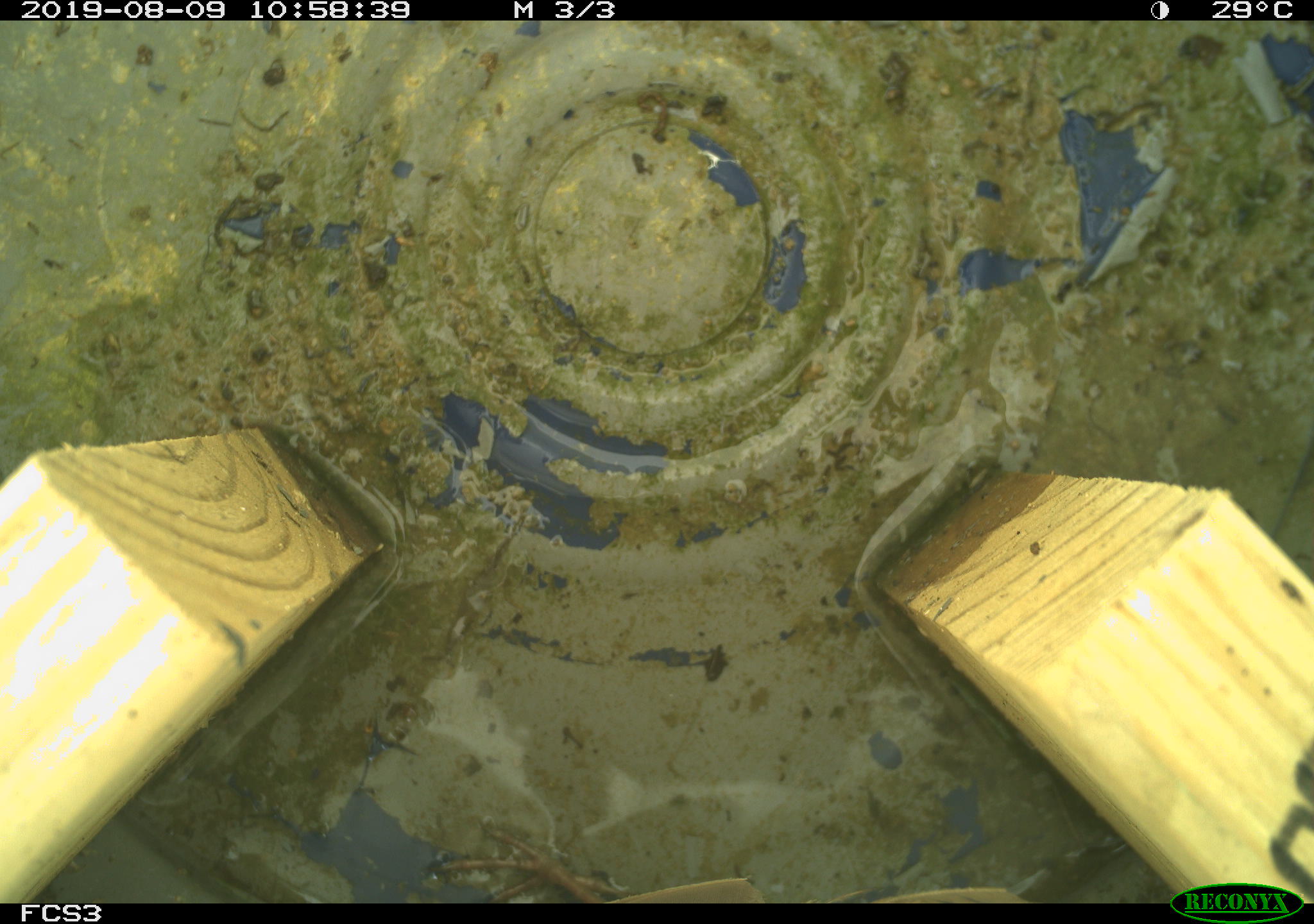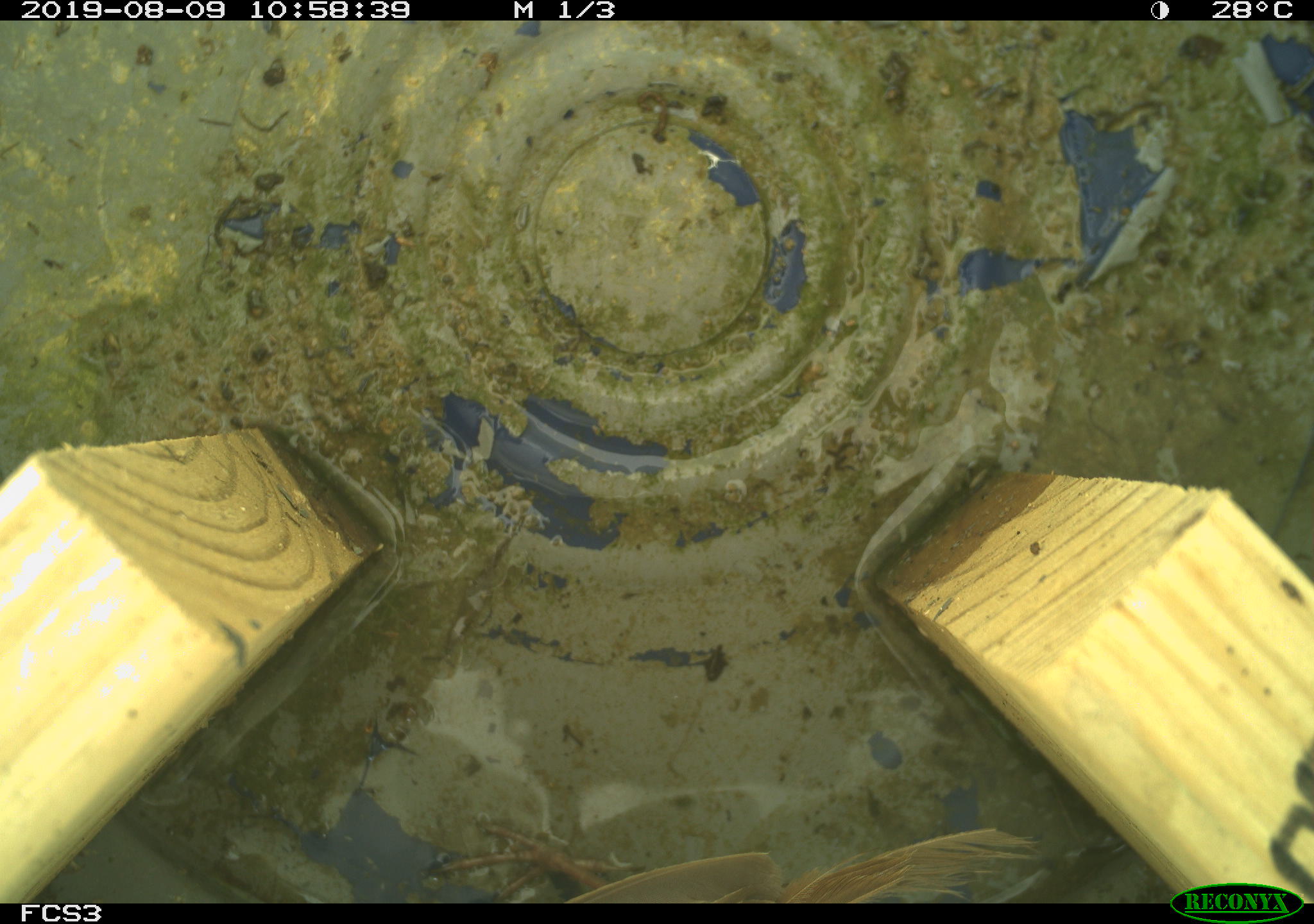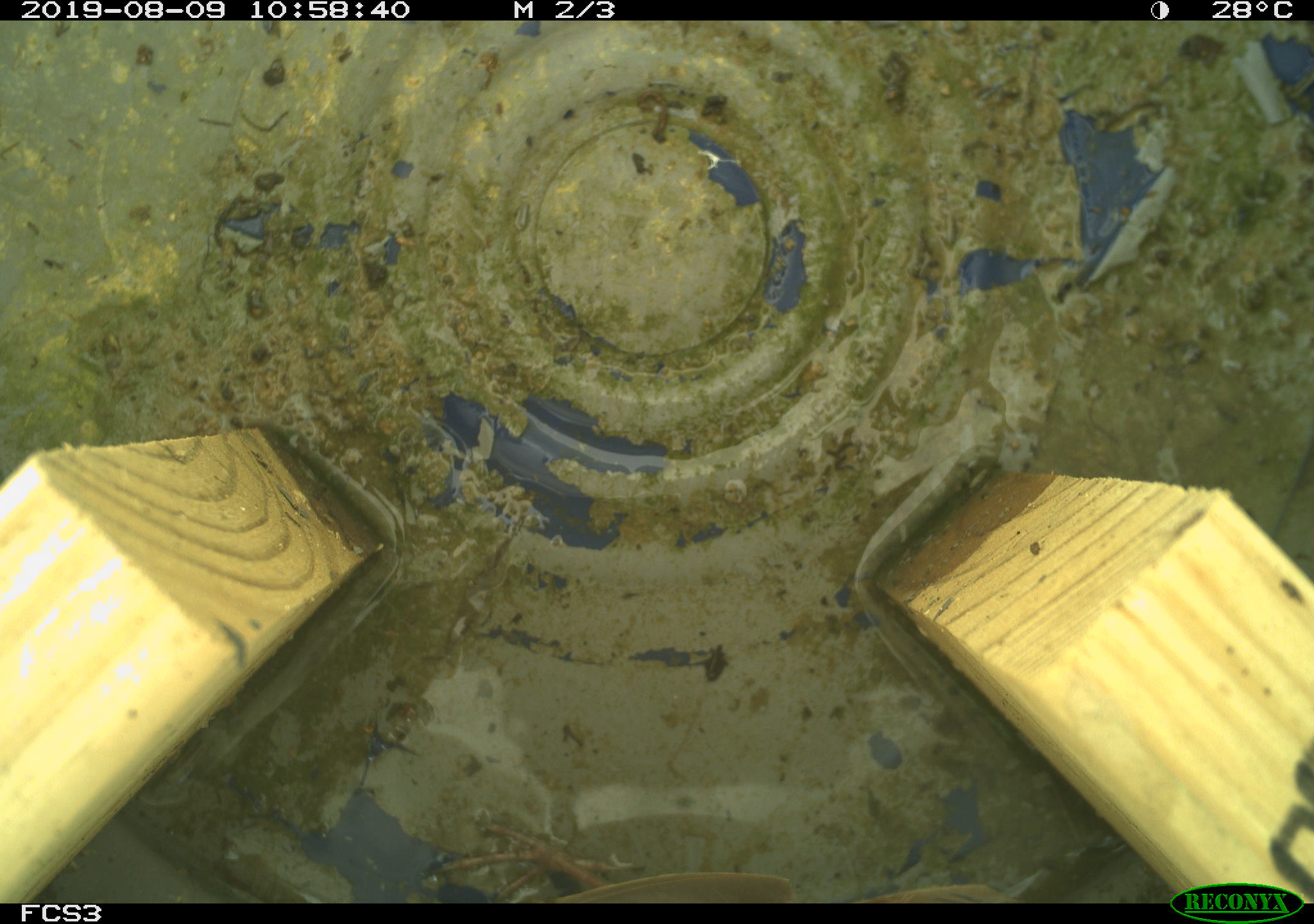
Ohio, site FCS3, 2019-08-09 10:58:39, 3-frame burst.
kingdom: Animalia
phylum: Chordata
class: Aves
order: Passeriformes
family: Passerellidae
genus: Melospiza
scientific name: Melospiza melodia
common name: song sparrow